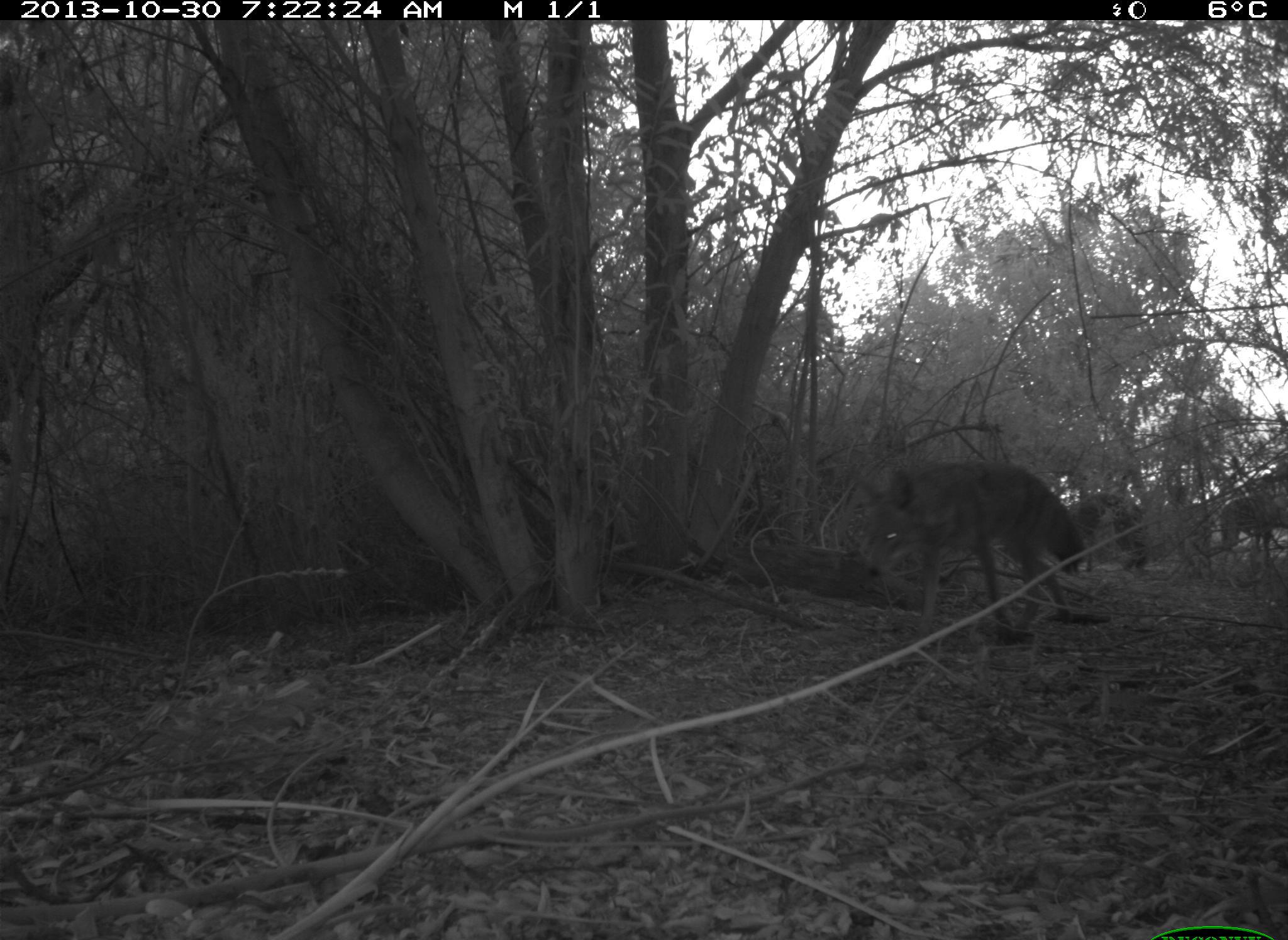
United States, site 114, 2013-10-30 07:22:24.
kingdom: Animalia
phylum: Chordata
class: Mammalia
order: Carnivora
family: Canidae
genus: Canis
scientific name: Canis latrans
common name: coyote